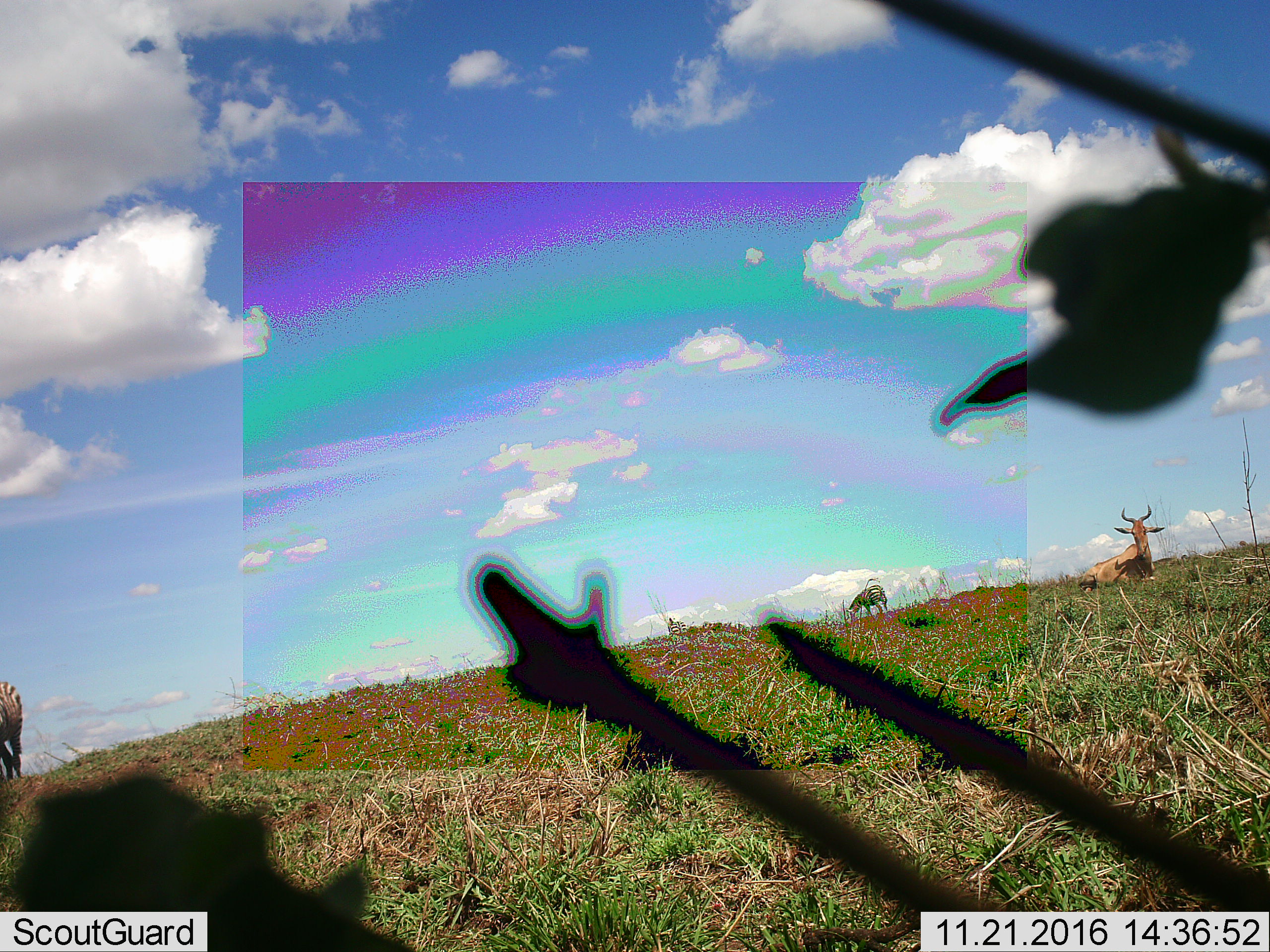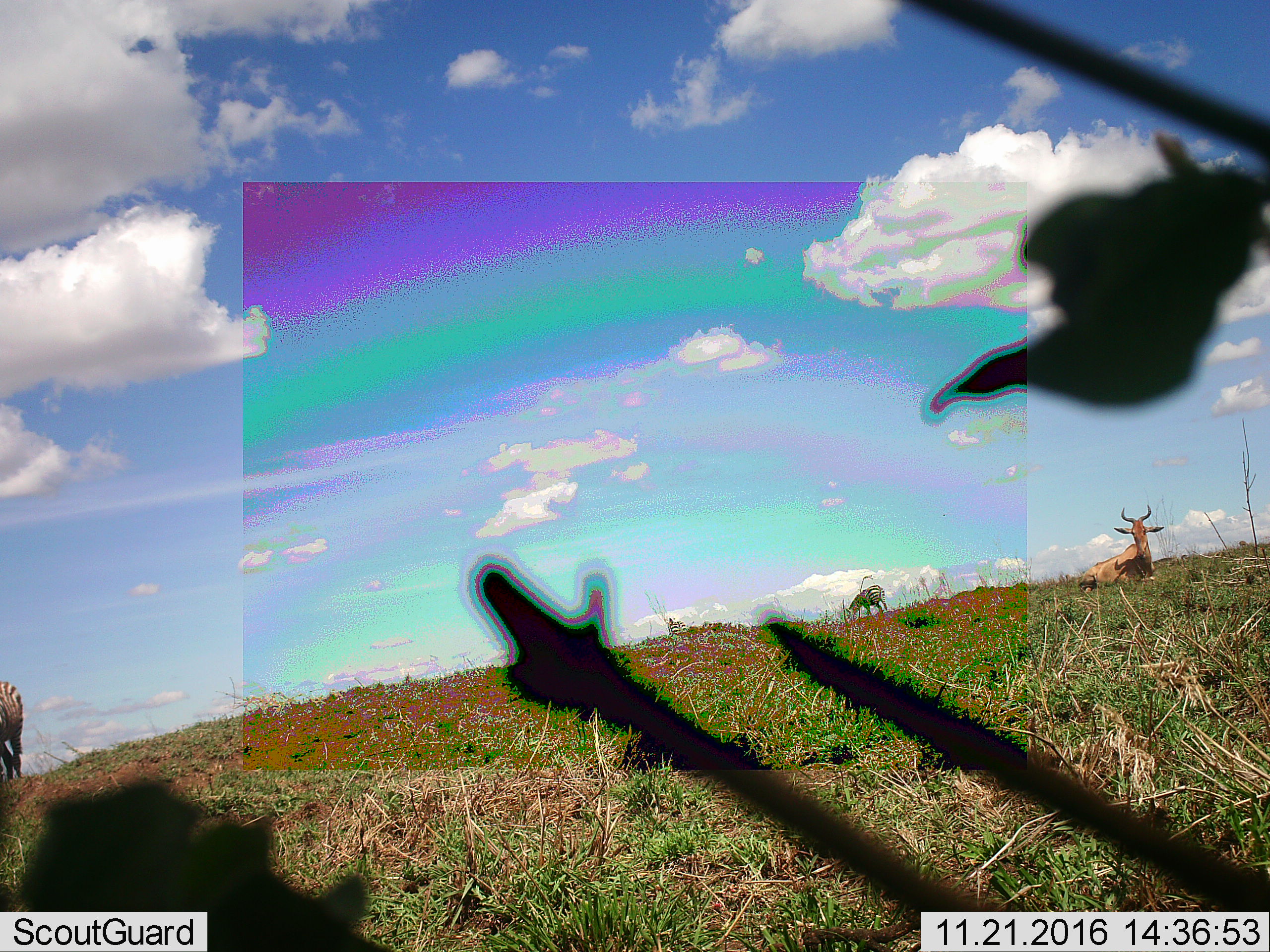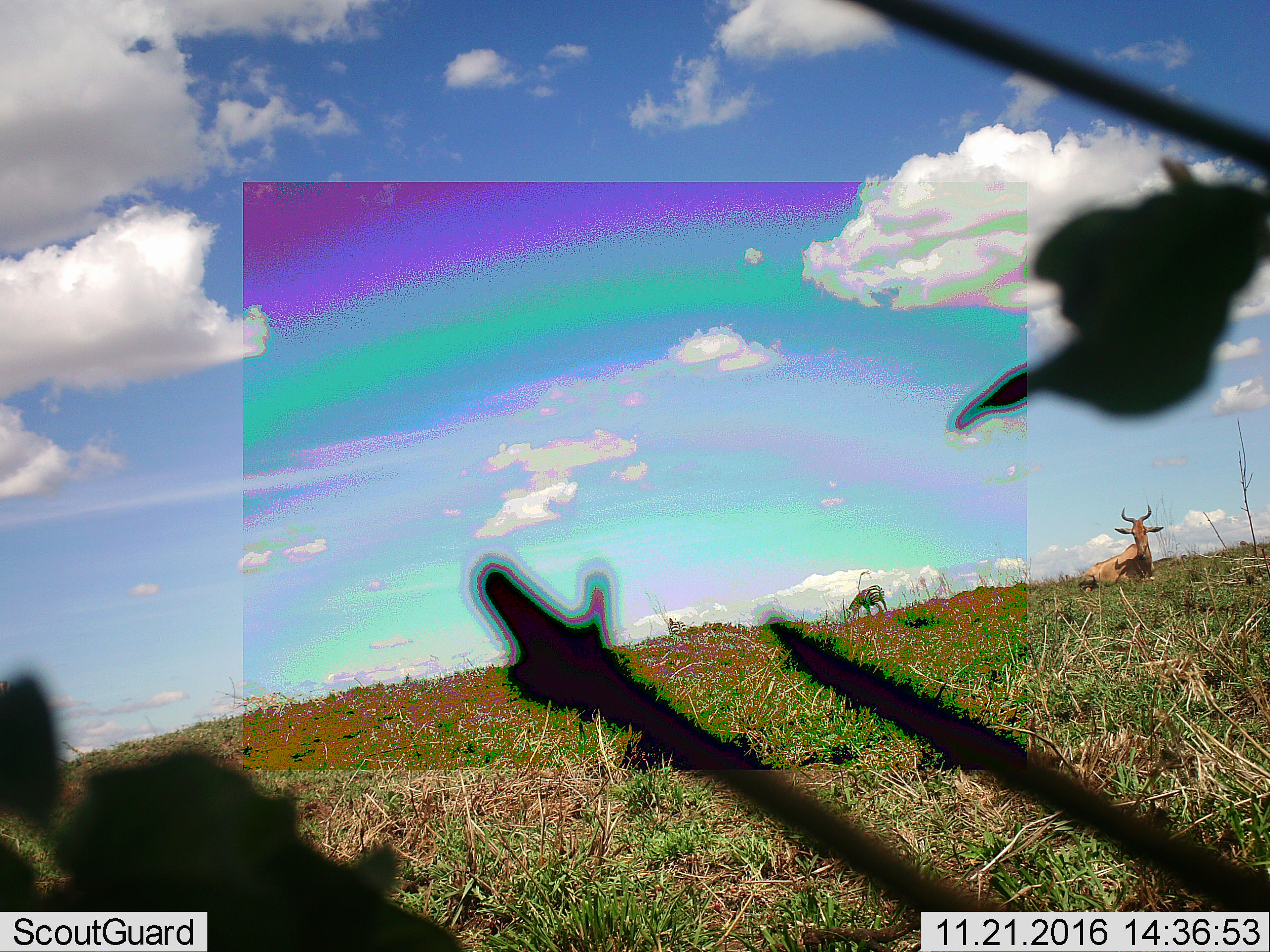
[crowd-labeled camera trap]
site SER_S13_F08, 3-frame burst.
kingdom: Animalia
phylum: Chordata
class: Mammalia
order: Artiodactyla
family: Bovidae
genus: Alcelaphus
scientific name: Alcelaphus buselaphus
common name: hartebeest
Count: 1.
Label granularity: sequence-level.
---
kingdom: Animalia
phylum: Chordata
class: Mammalia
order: Perissodactyla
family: Equidae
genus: Equus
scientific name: Equus quagga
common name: plains zebra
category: zebraplains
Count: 2.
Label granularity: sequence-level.